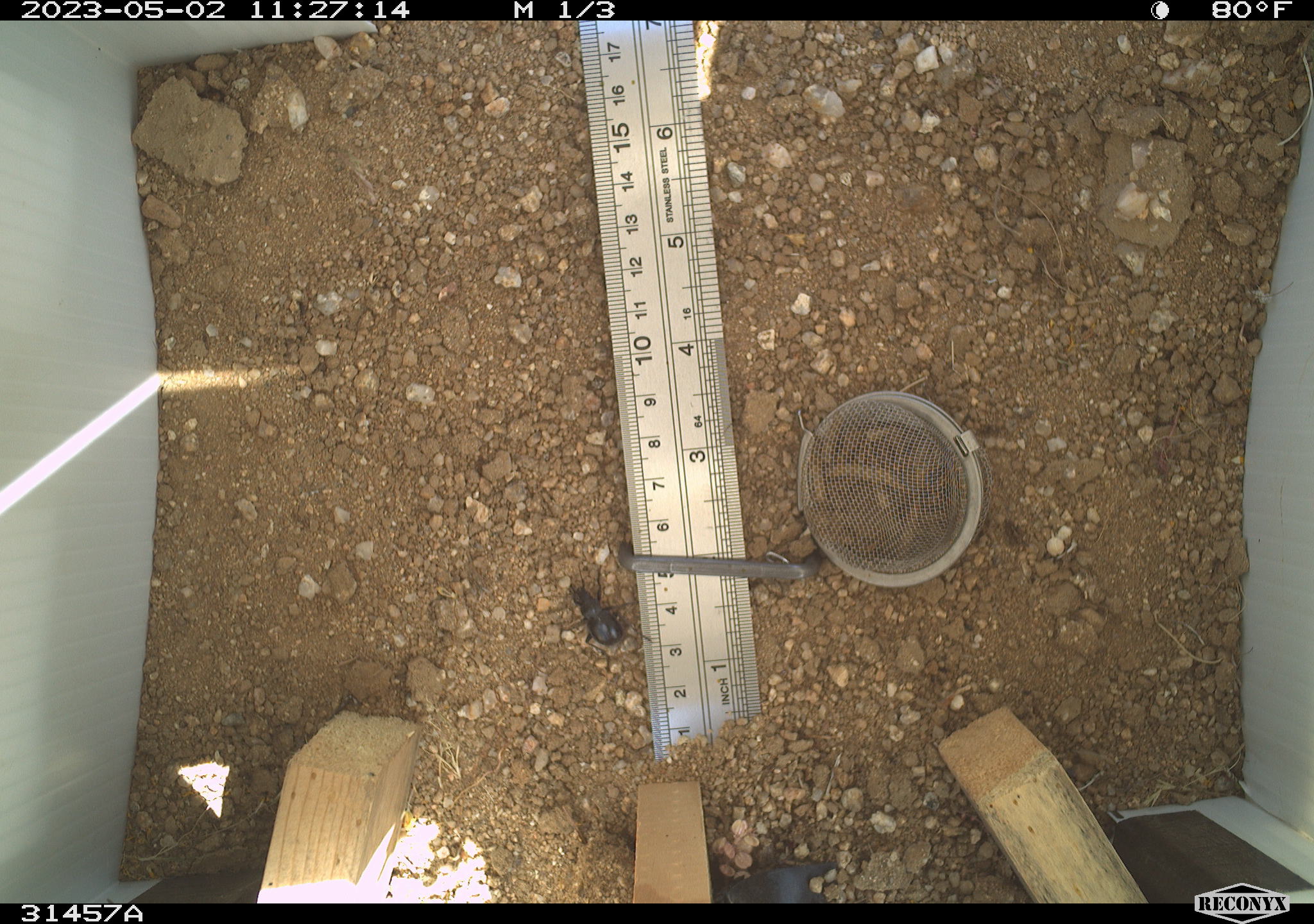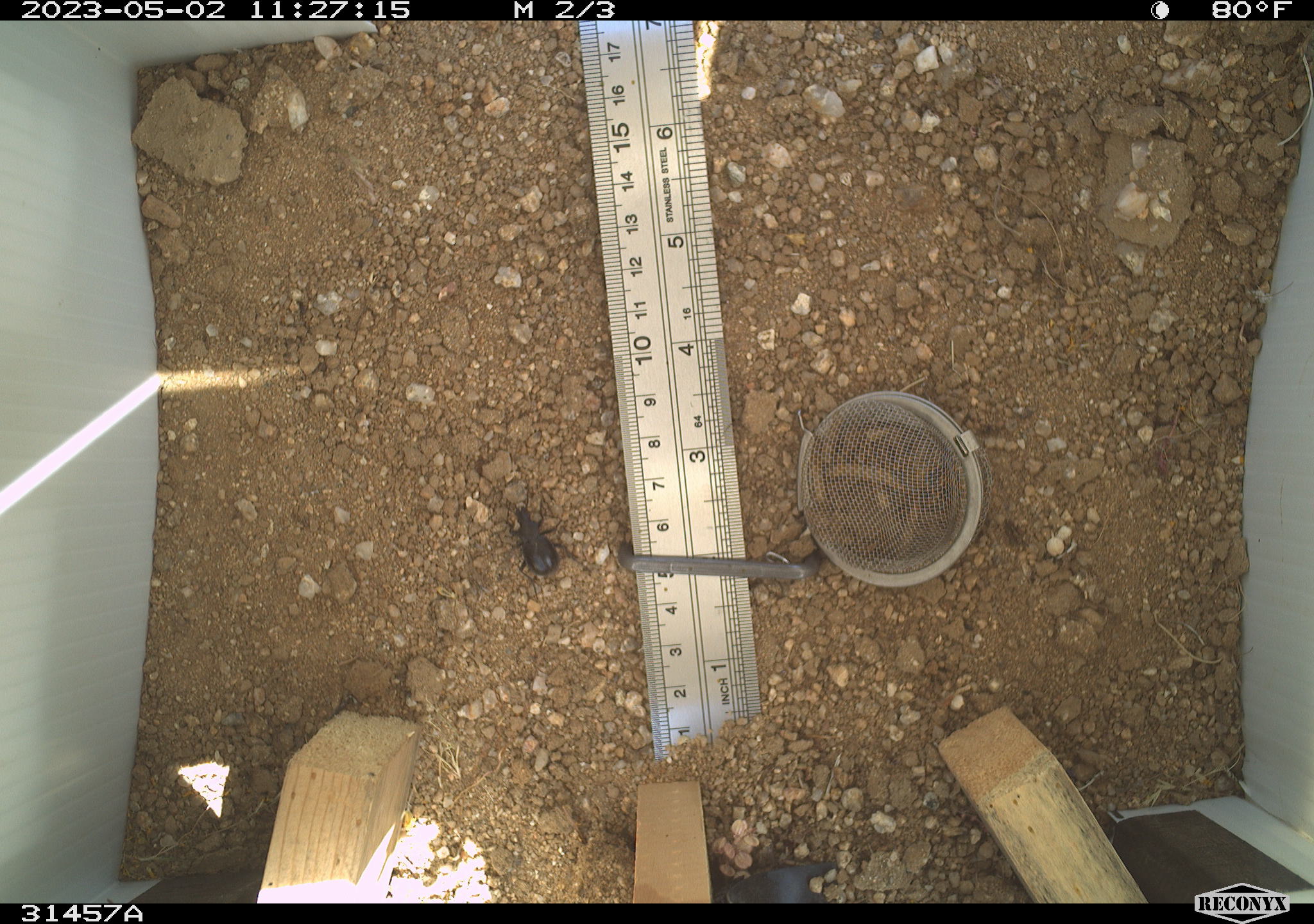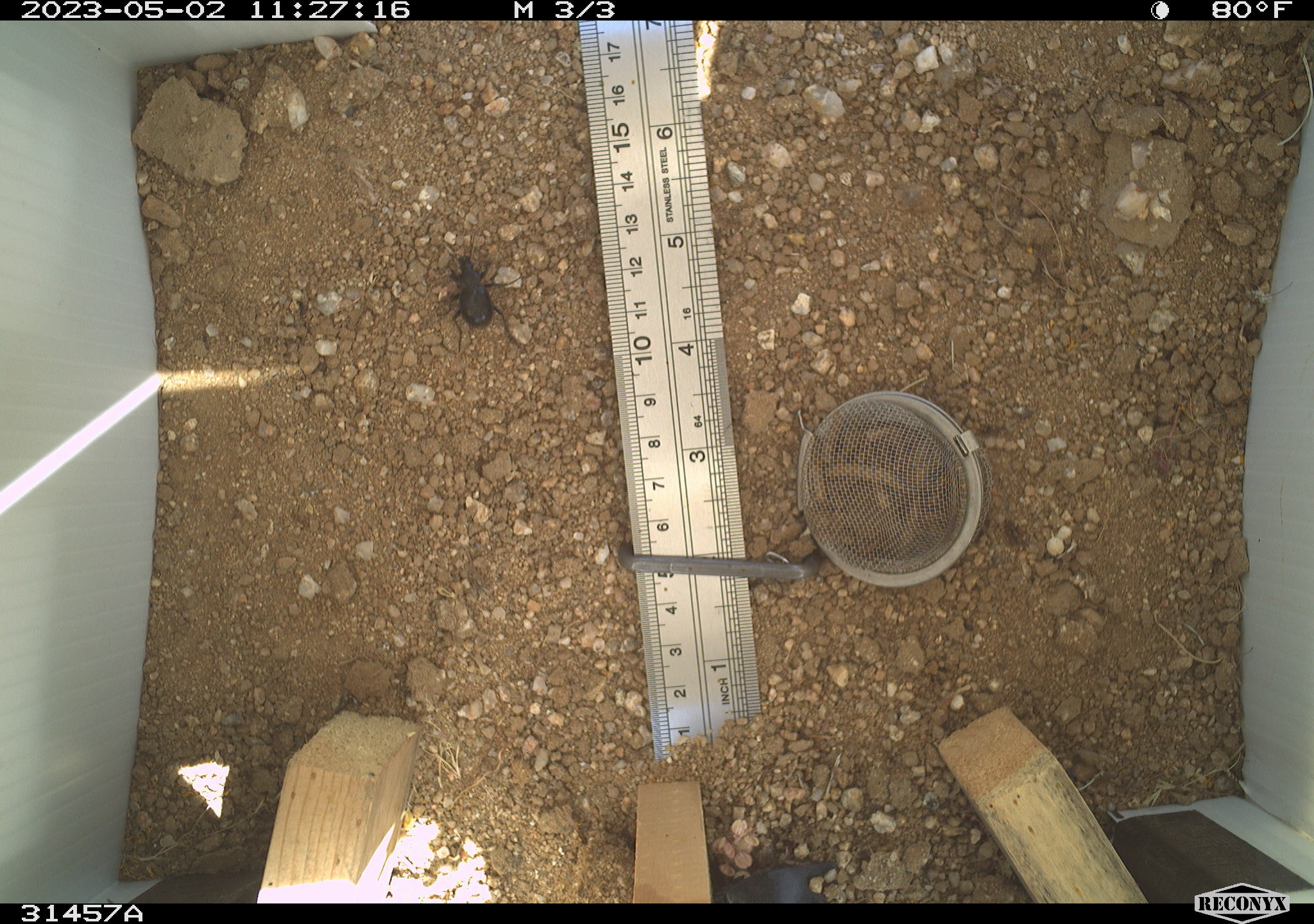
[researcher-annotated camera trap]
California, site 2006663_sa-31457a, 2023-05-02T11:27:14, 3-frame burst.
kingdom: Animalia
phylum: Arthropoda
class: Insecta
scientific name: Insecta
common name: insect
Insect (Insecta).